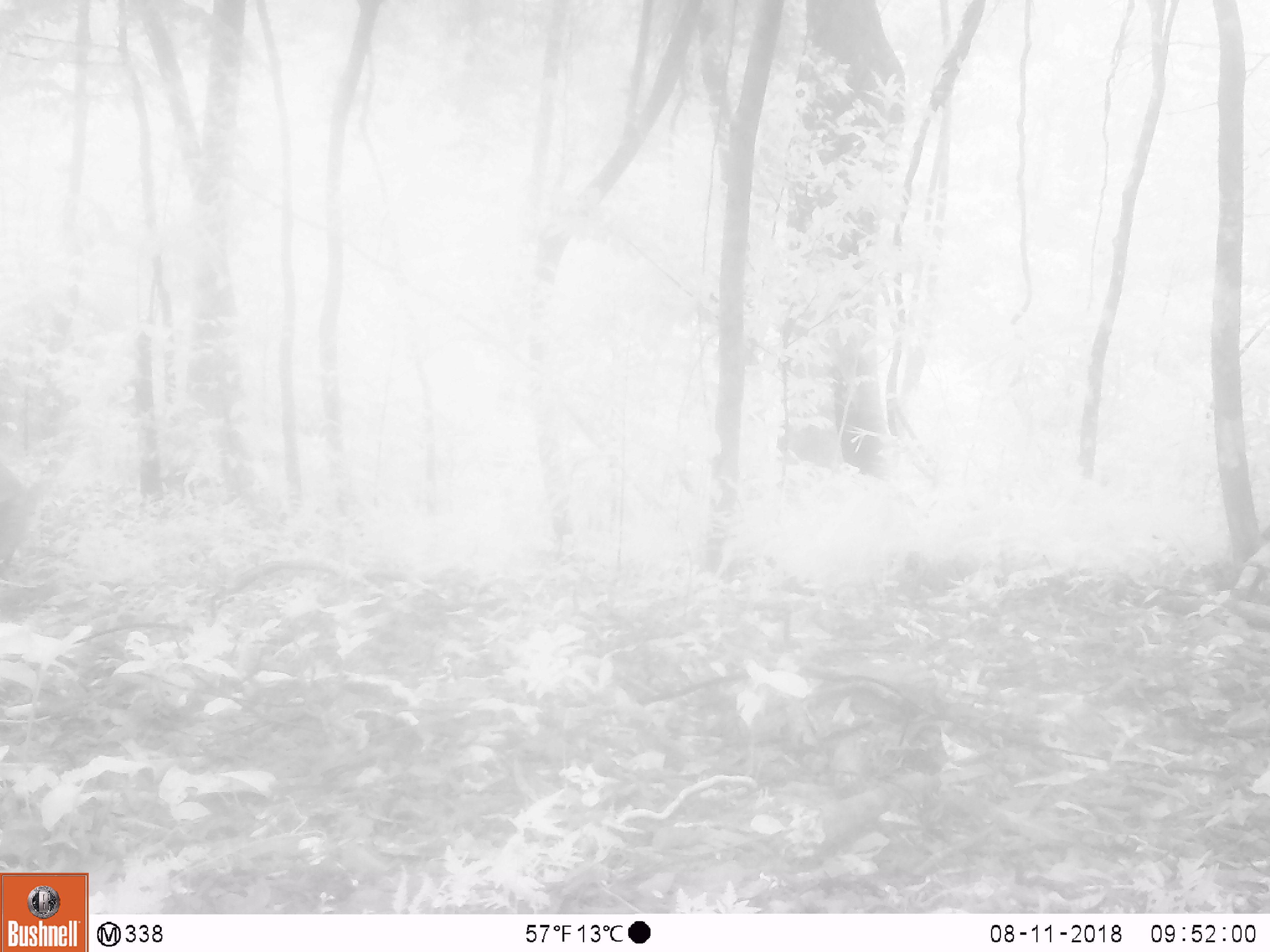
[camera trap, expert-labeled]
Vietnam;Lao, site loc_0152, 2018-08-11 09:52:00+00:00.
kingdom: Animalia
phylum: Chordata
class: Mammalia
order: Artiodactyla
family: Cervidae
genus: Muntiacus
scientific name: Muntiacus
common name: muntjacs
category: unidentified muntjac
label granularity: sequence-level